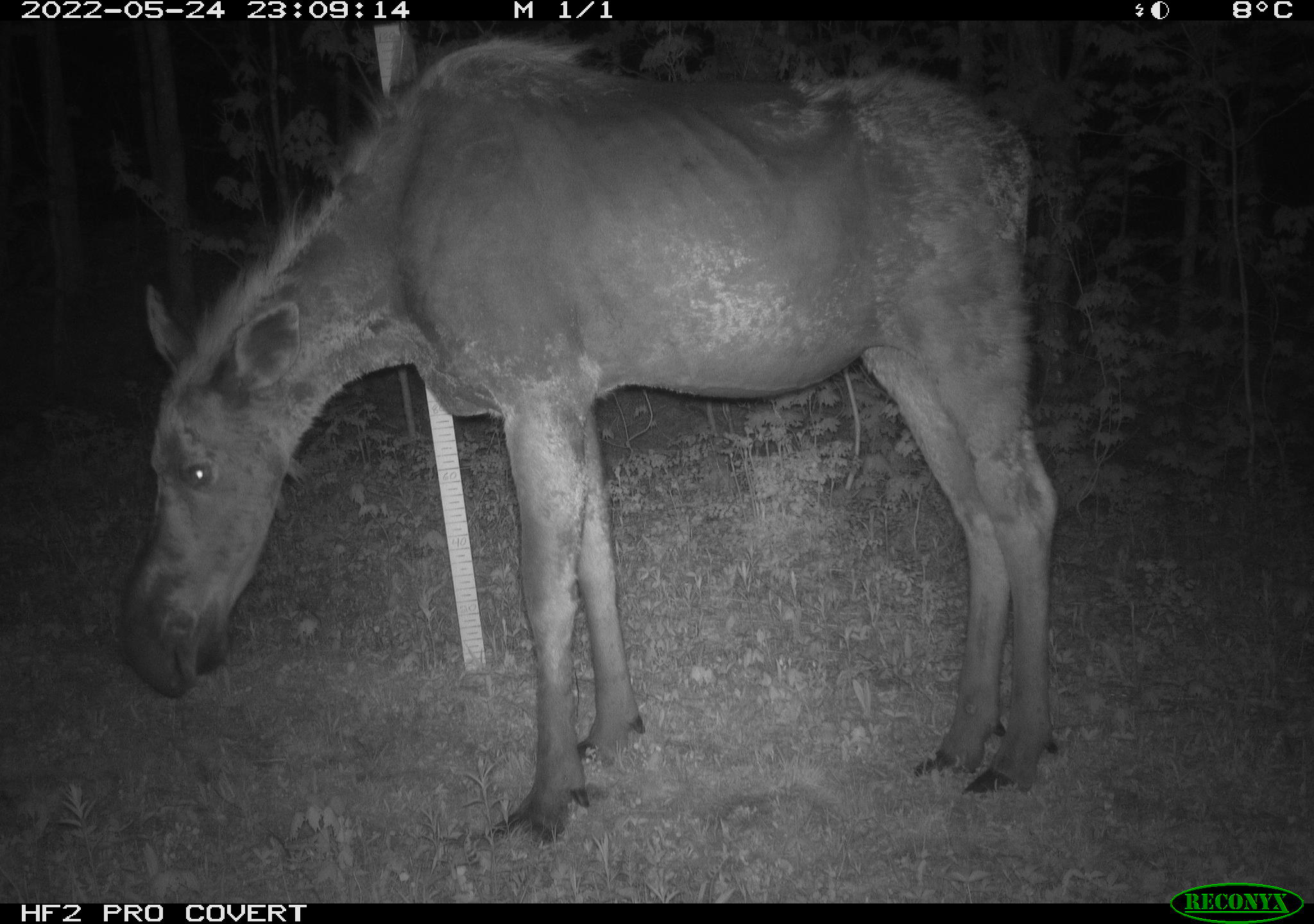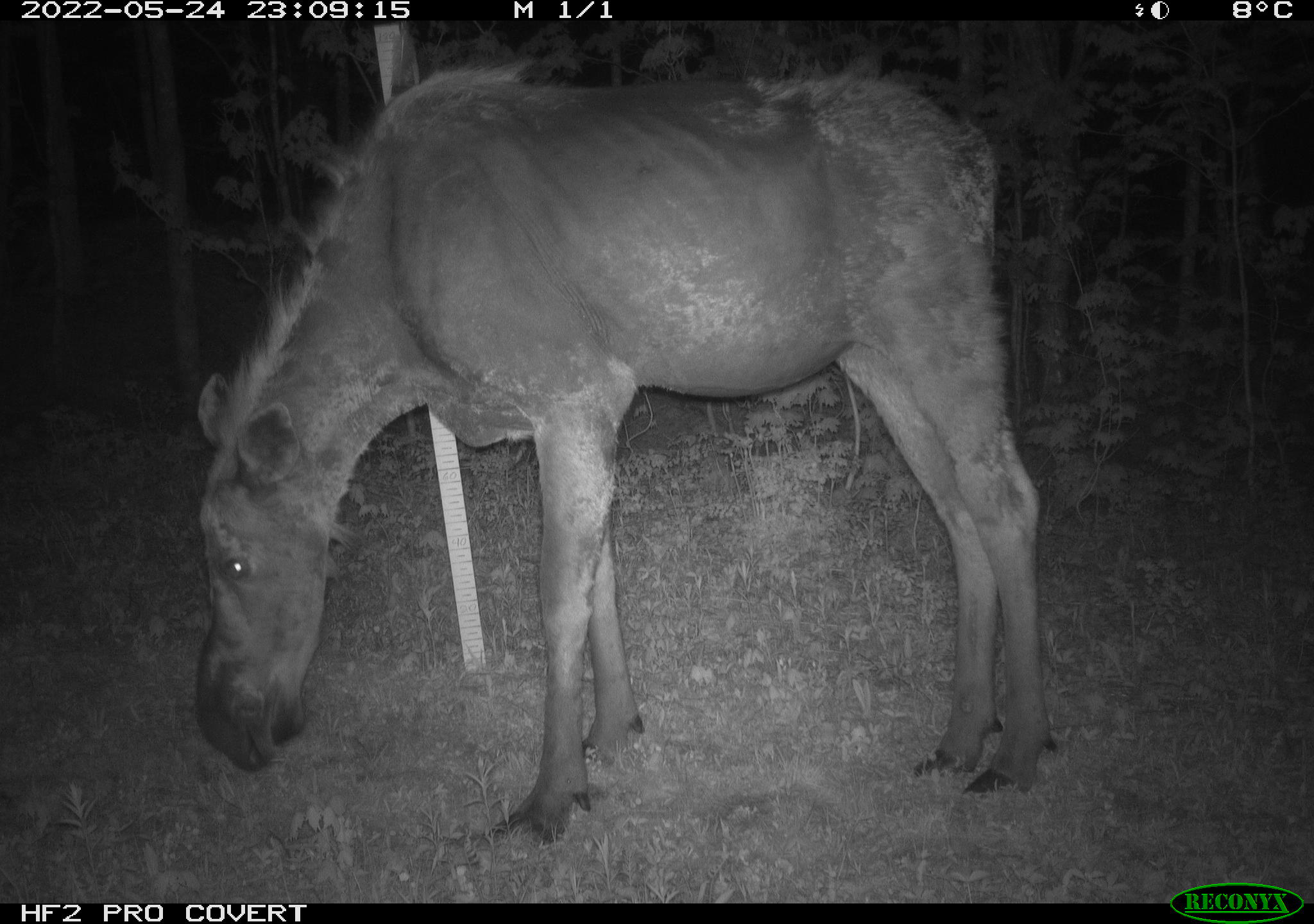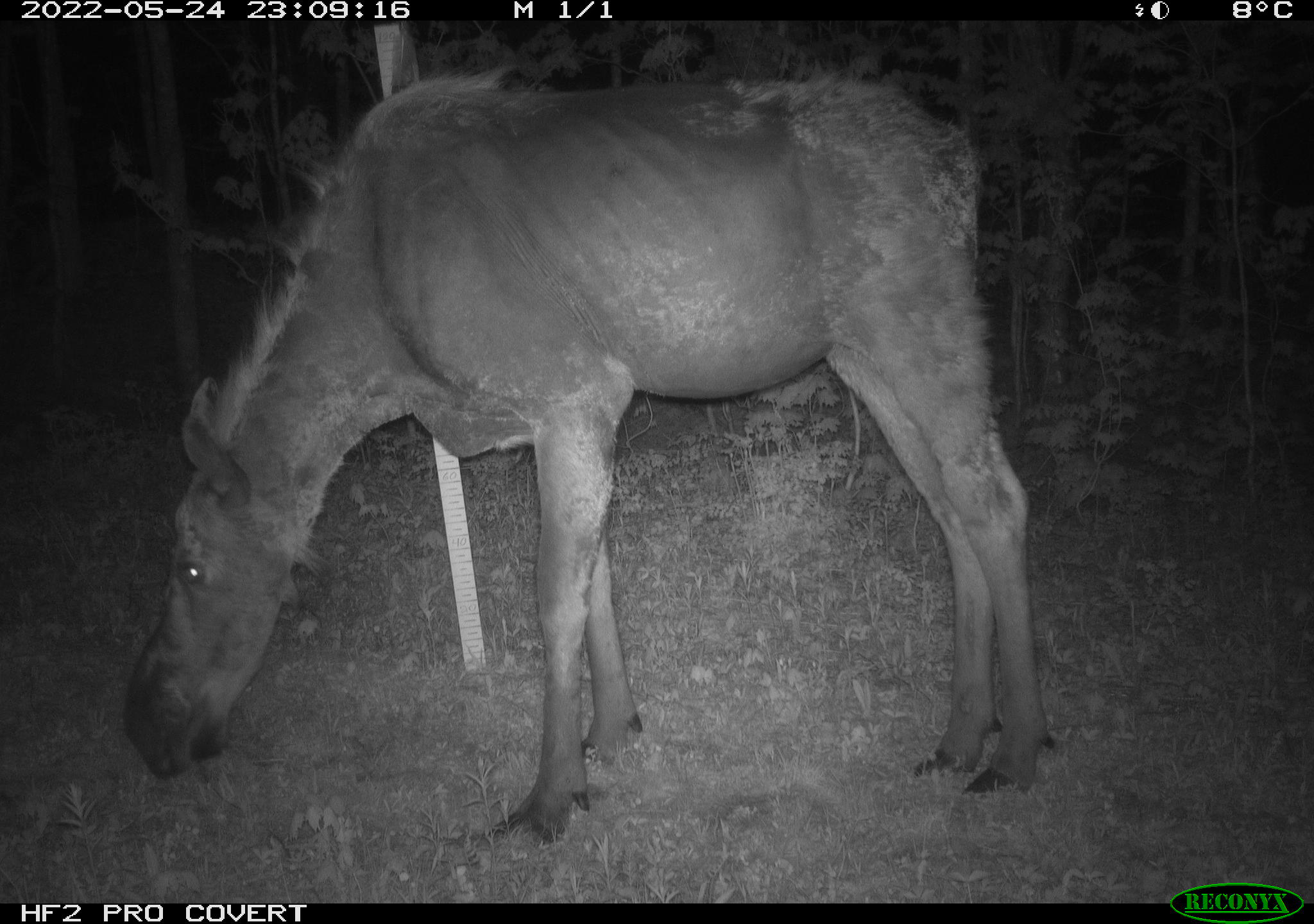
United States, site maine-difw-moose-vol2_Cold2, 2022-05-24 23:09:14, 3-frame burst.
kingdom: Animalia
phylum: Chordata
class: Mammalia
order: Artiodactyla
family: Cervidae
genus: Alces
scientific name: Alces alces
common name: moose